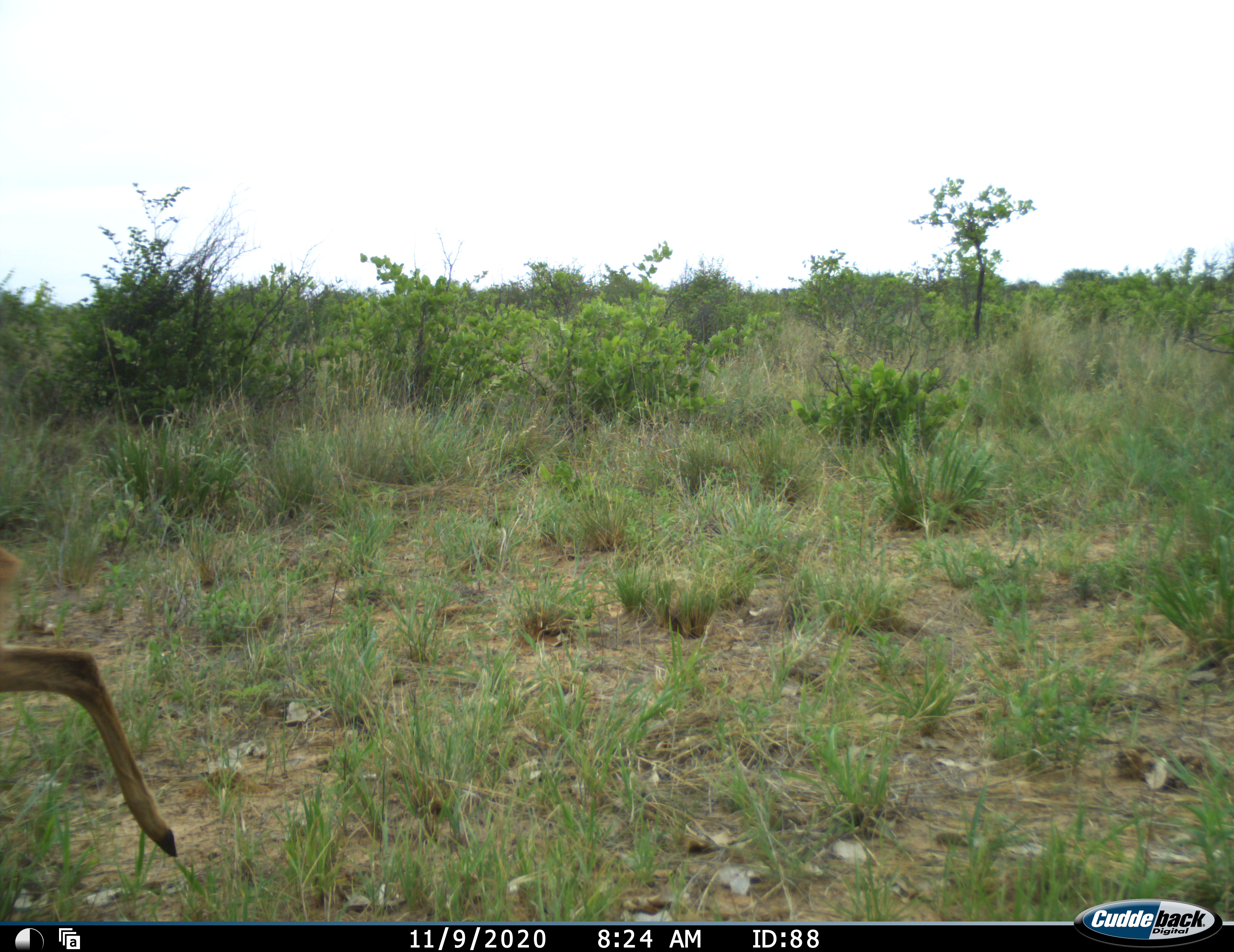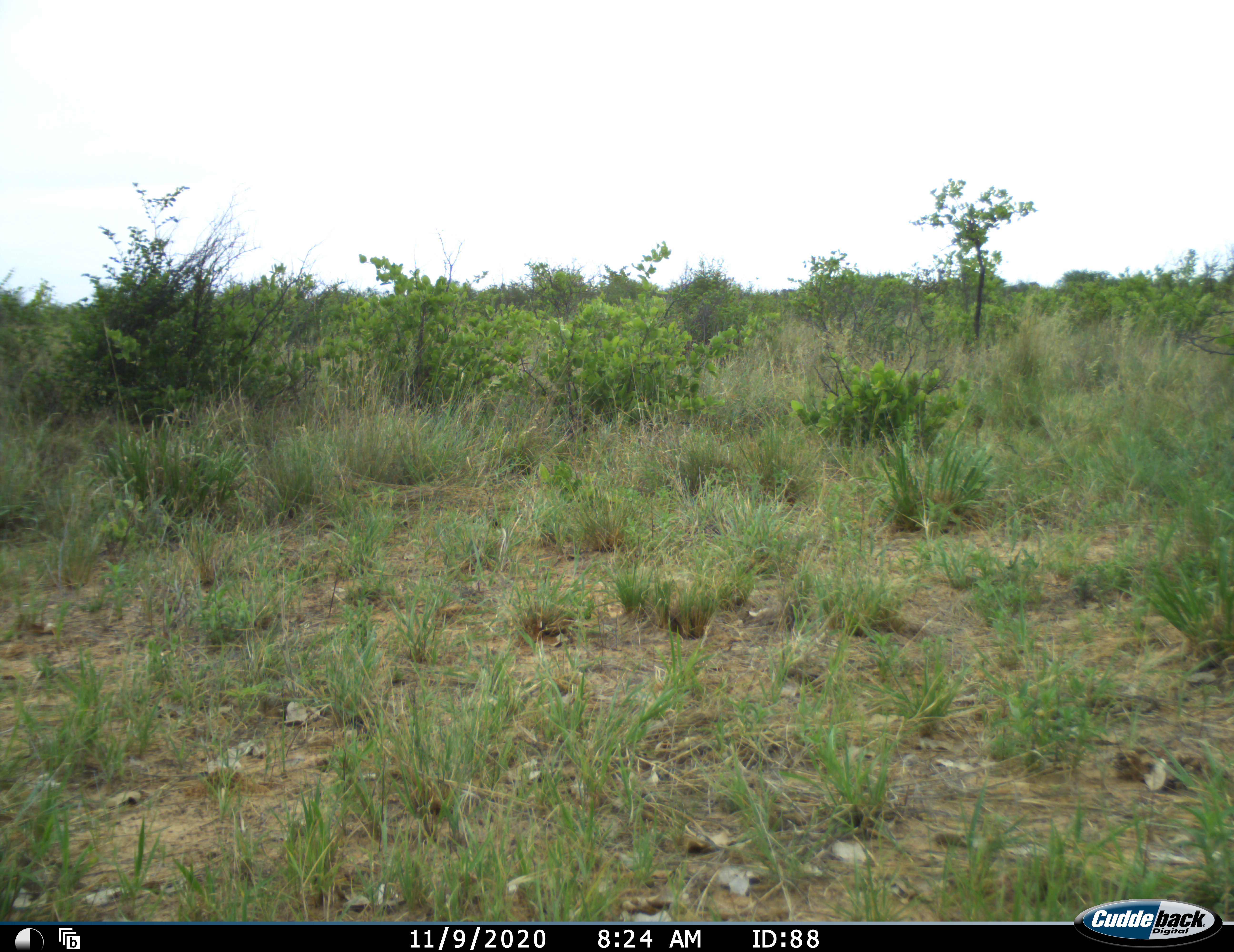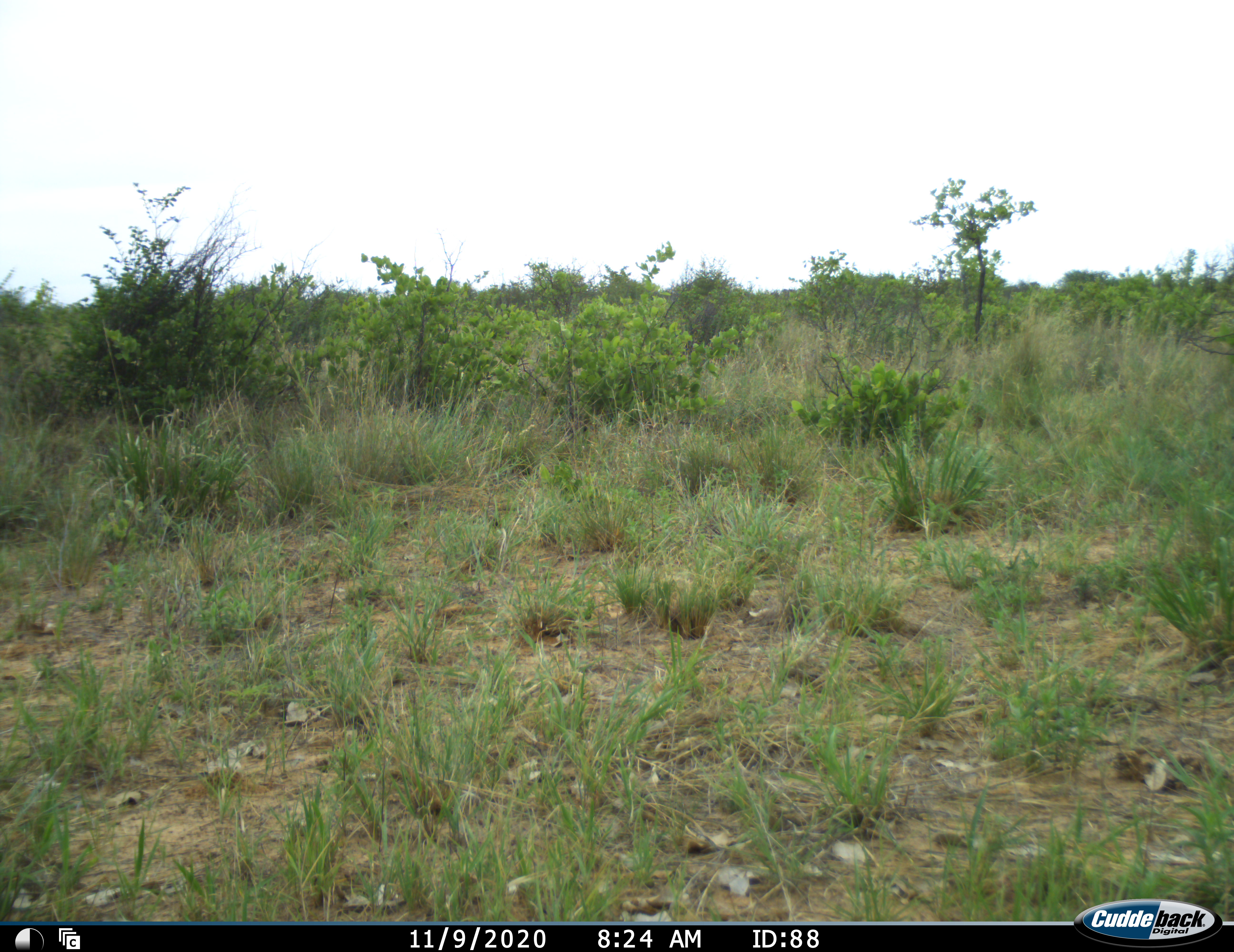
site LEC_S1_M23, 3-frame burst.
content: unidentified animal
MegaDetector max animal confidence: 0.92